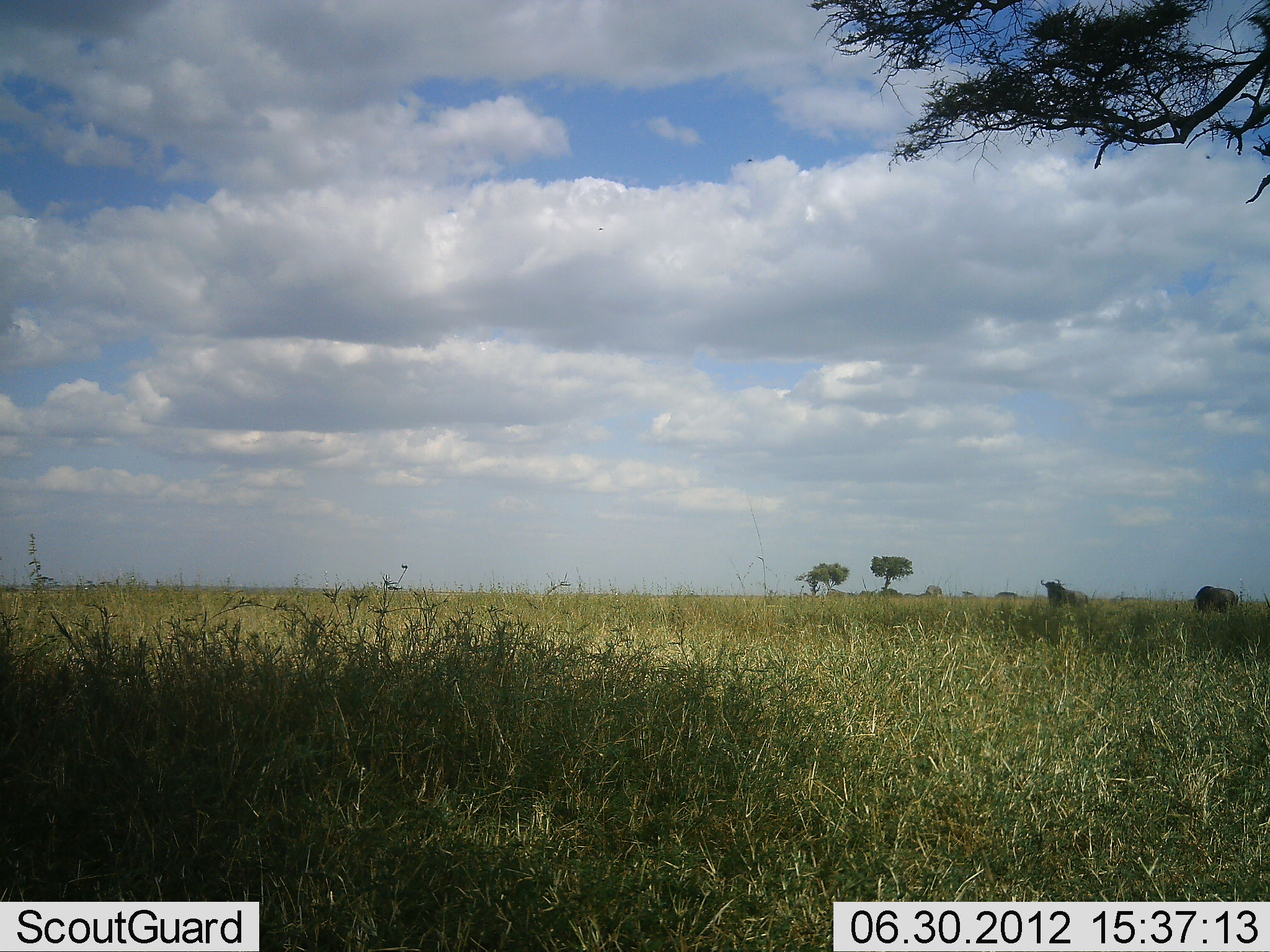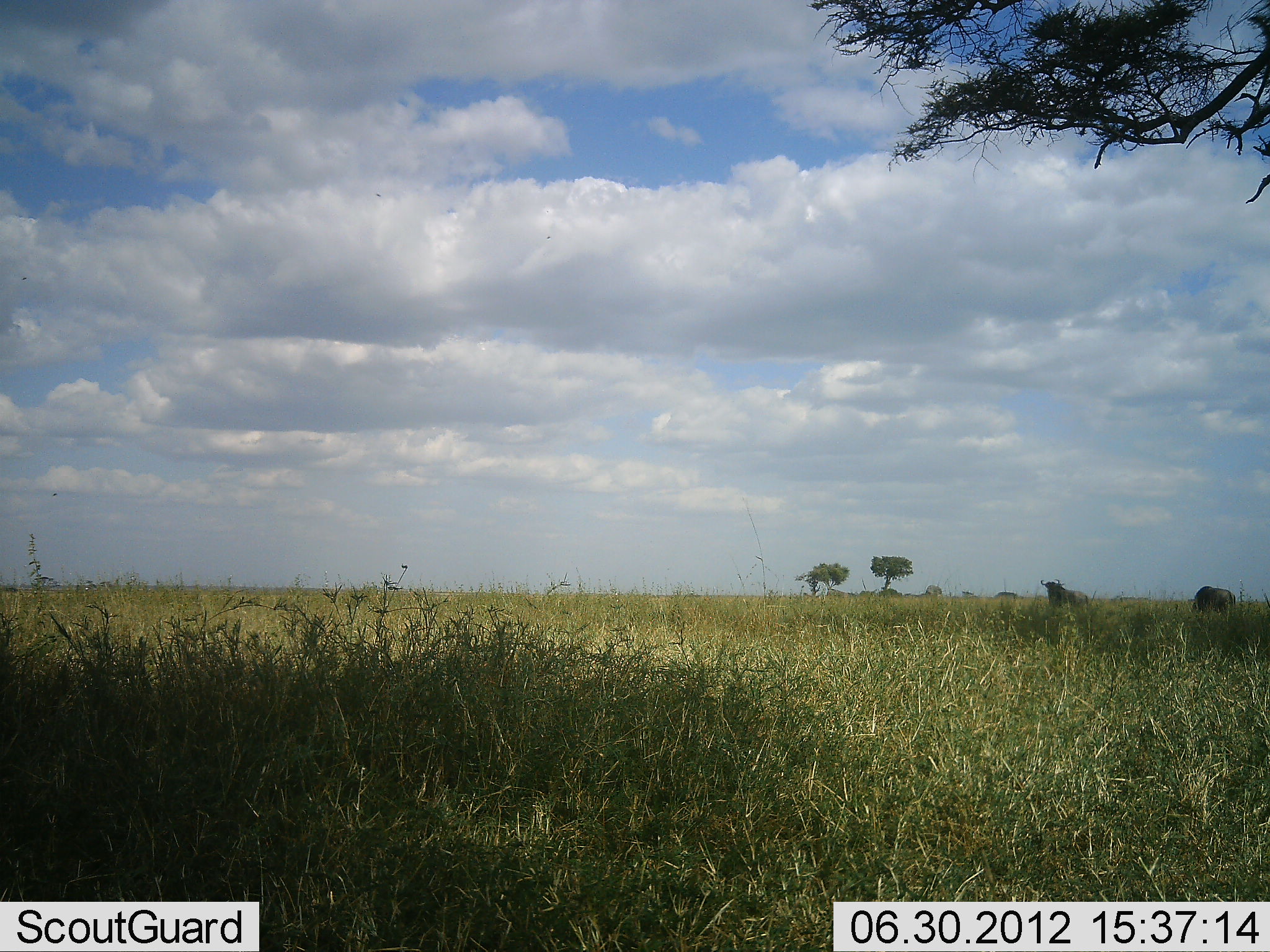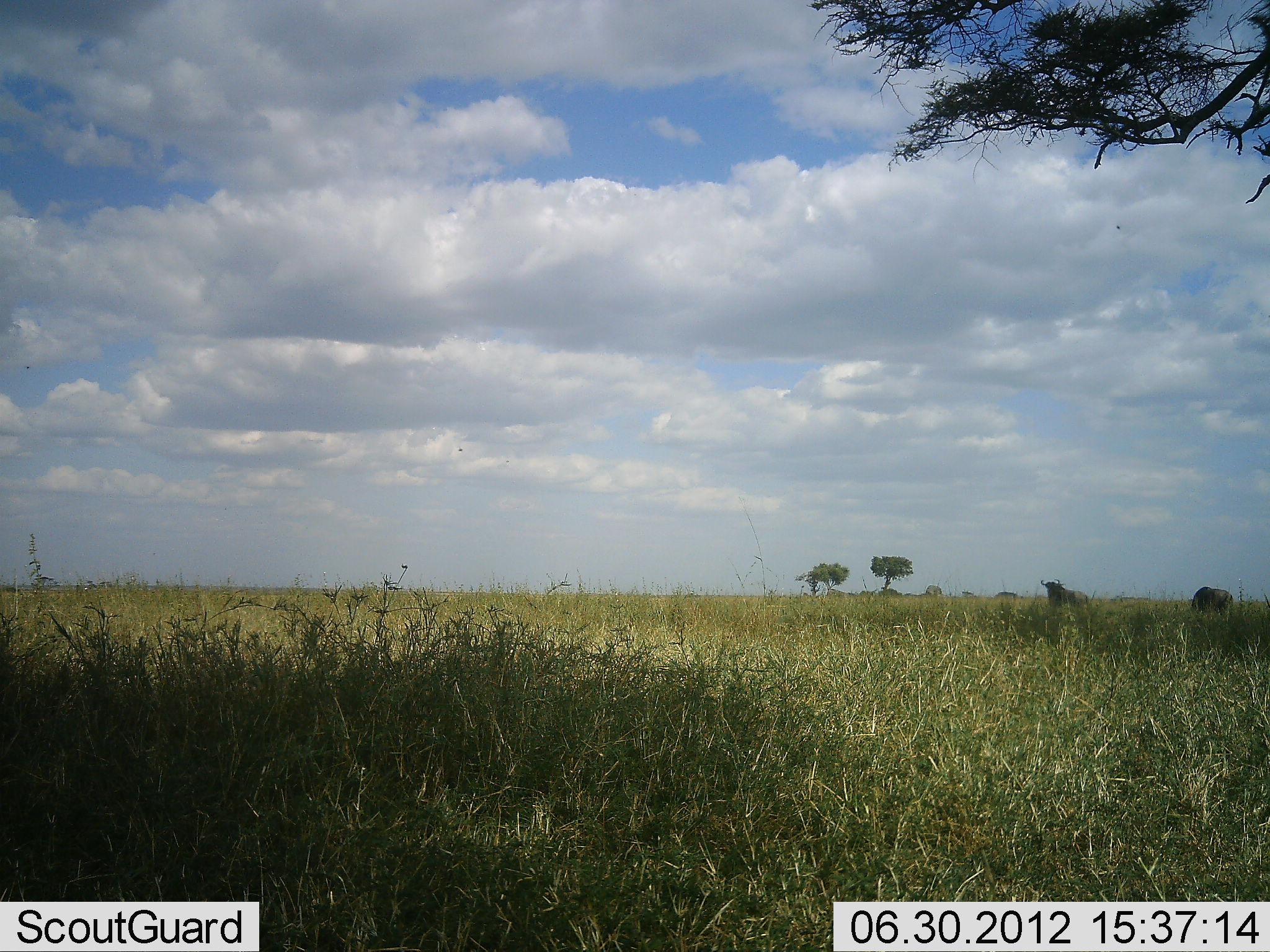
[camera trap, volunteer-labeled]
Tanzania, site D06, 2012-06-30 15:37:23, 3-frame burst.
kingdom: Animalia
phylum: Chordata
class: Mammalia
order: Artiodactyla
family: Bovidae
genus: Connochaetes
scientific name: Connochaetes taurinus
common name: blue wildebeest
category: wildebeest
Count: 2.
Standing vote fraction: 80%.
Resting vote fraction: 10%.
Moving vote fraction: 20%.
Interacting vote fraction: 0%.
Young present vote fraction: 0%.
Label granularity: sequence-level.